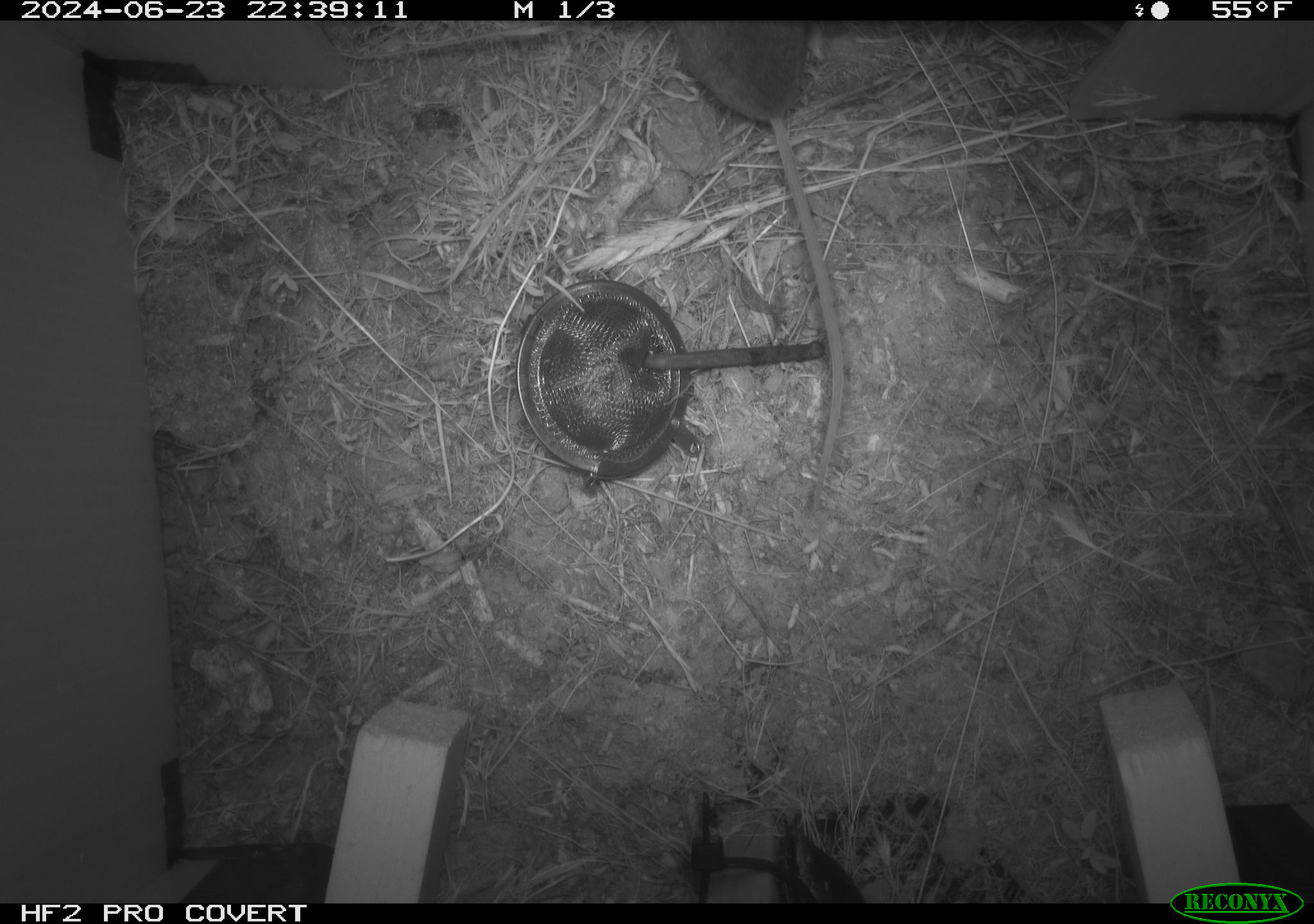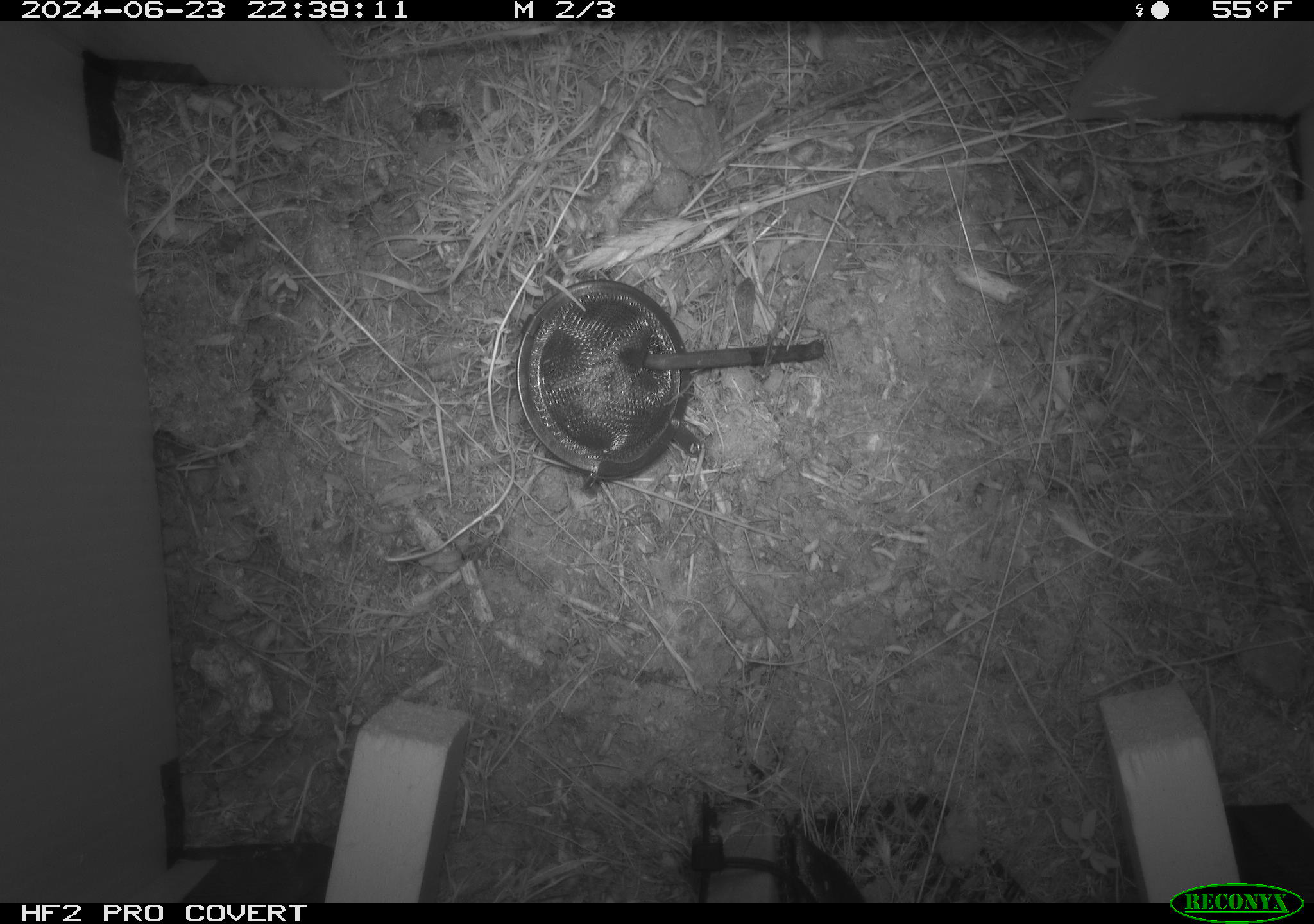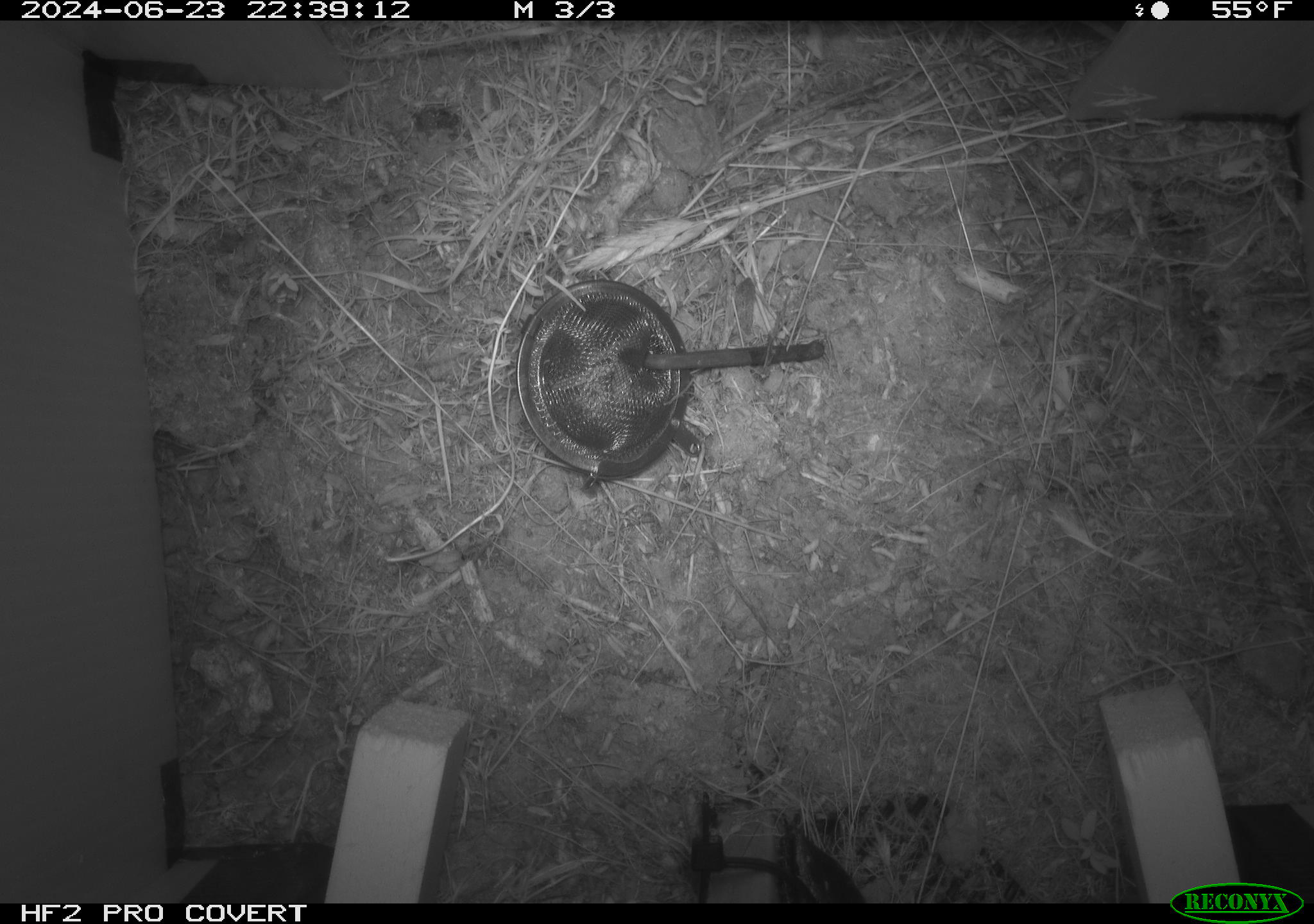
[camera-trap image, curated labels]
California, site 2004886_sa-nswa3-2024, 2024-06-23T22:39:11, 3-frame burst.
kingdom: Animalia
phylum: Chordata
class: Mammalia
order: Rodentia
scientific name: Rodentia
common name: rodent